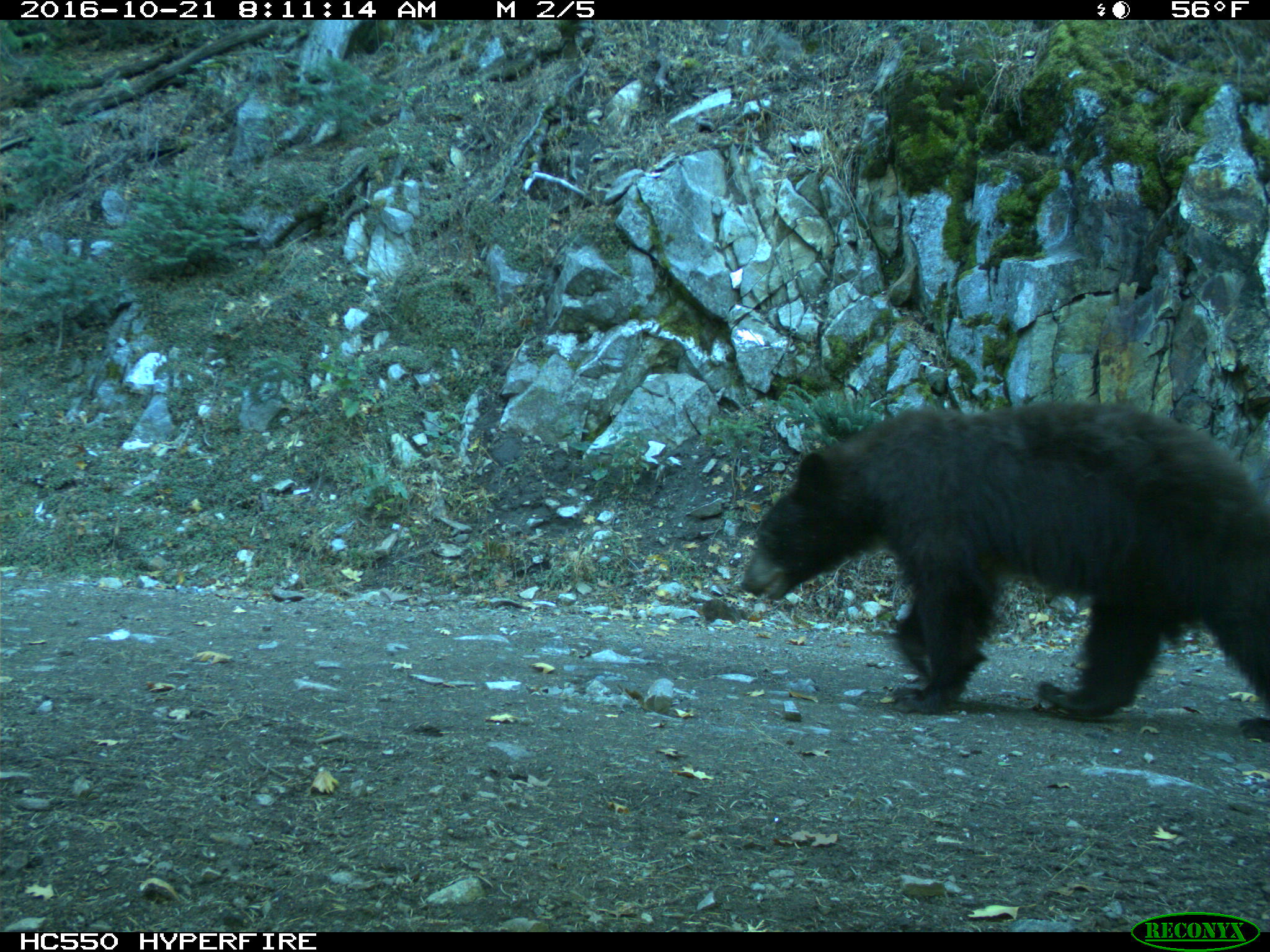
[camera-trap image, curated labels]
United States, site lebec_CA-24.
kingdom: Animalia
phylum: Chordata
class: Mammalia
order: Carnivora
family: Ursidae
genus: Ursus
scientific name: Ursus americanus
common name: american black bear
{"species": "Ursus americanus (american black bear)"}